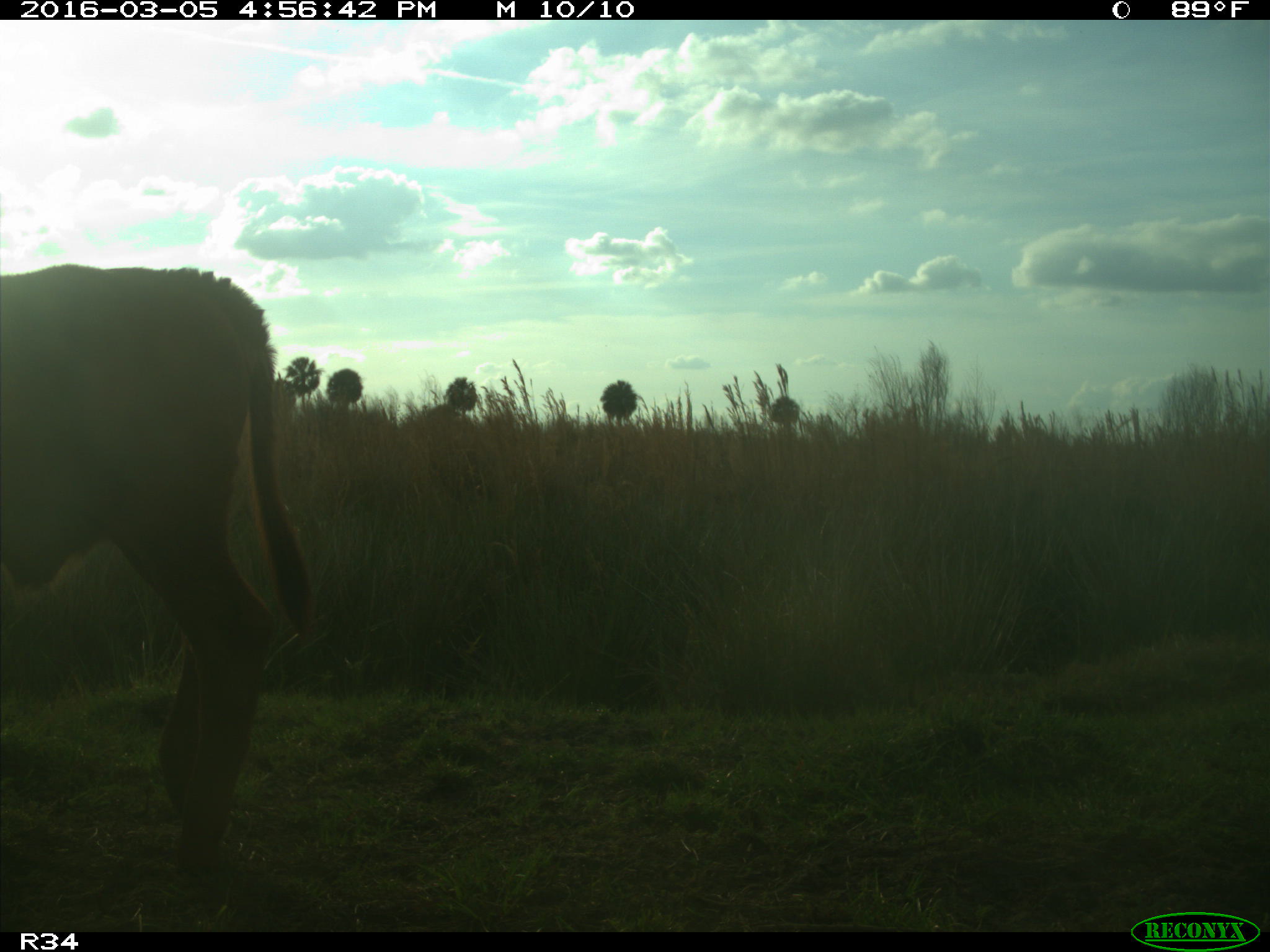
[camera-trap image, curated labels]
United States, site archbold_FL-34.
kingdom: Animalia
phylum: Chordata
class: Mammalia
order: Artiodactyla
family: Bovidae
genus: Bos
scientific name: Bos taurus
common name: domestic cow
Bos taurus (domestic cow).